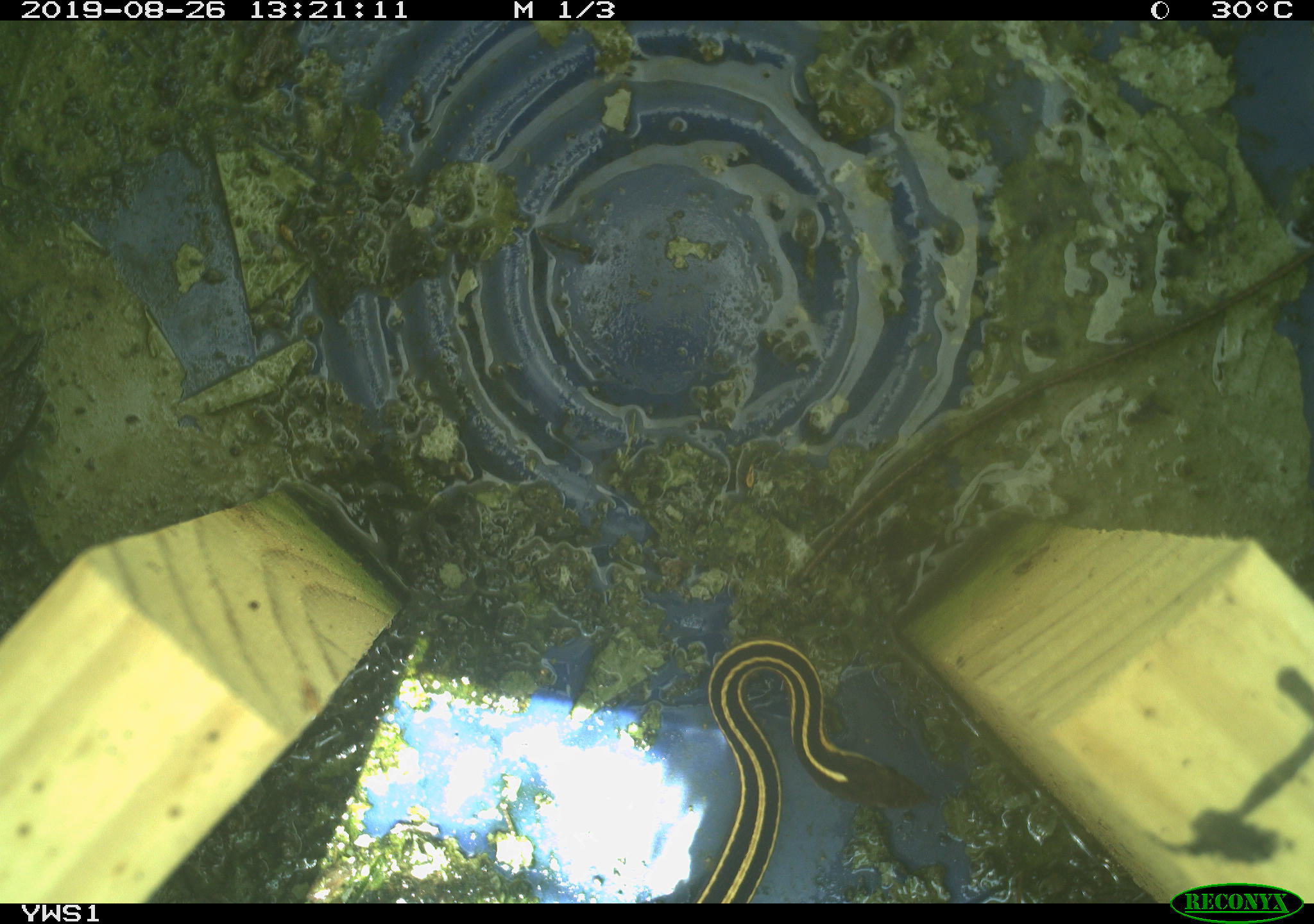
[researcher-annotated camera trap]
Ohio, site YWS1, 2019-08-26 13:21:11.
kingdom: Animalia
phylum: Chordata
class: Reptilia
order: Squamata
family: Colubridae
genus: Thamnophis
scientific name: Thamnophis saurita saurita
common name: eastern ribbon snake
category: eastern ribbonsnake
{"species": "eastern ribbonsnake (eastern ribbon snake) (Thamnophis saurita saurita)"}